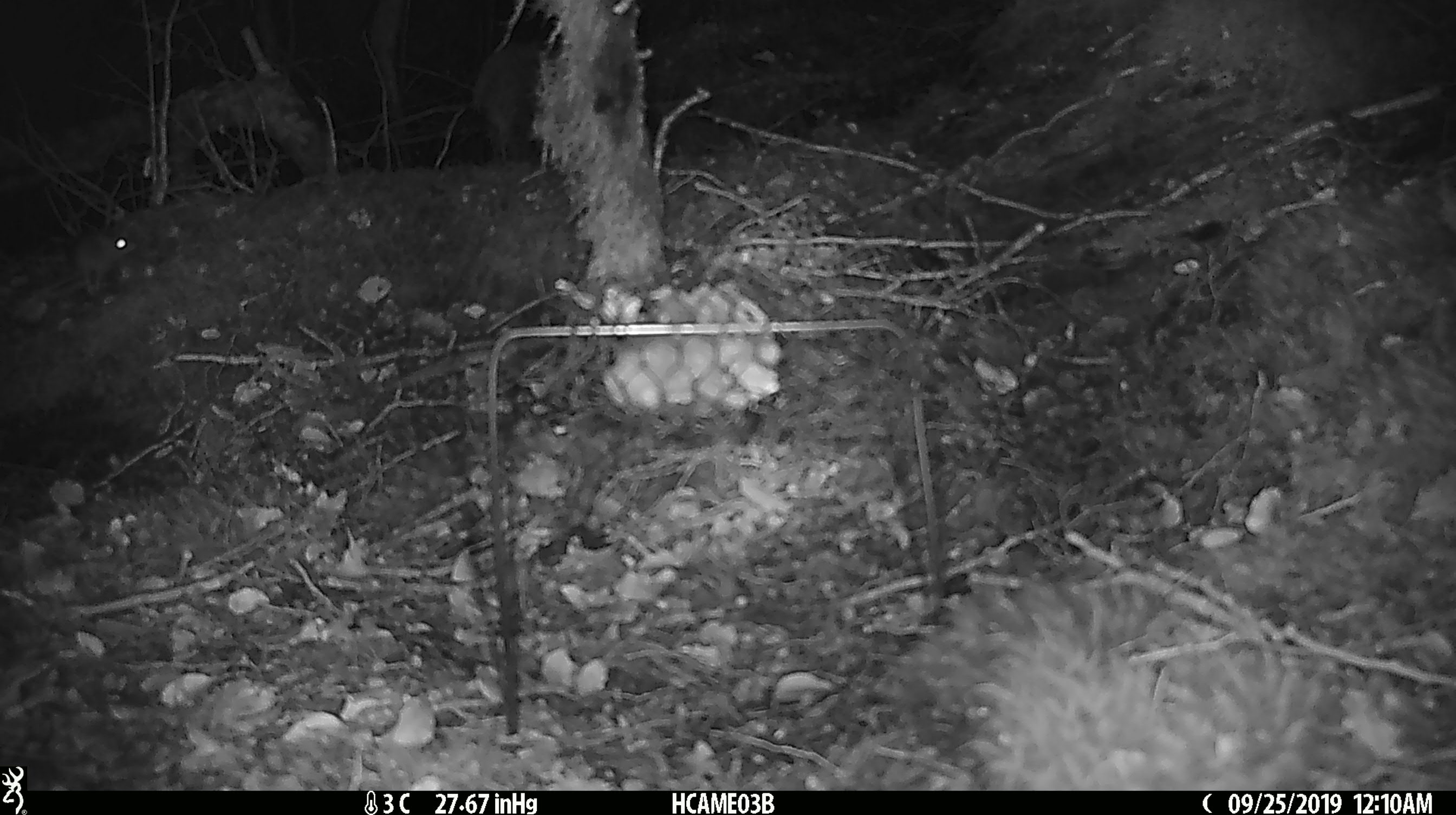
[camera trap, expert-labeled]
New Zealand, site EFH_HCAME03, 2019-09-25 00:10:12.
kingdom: Animalia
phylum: Chordata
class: Mammalia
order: Rodentia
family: Muridae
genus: Mus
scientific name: Mus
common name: mouse